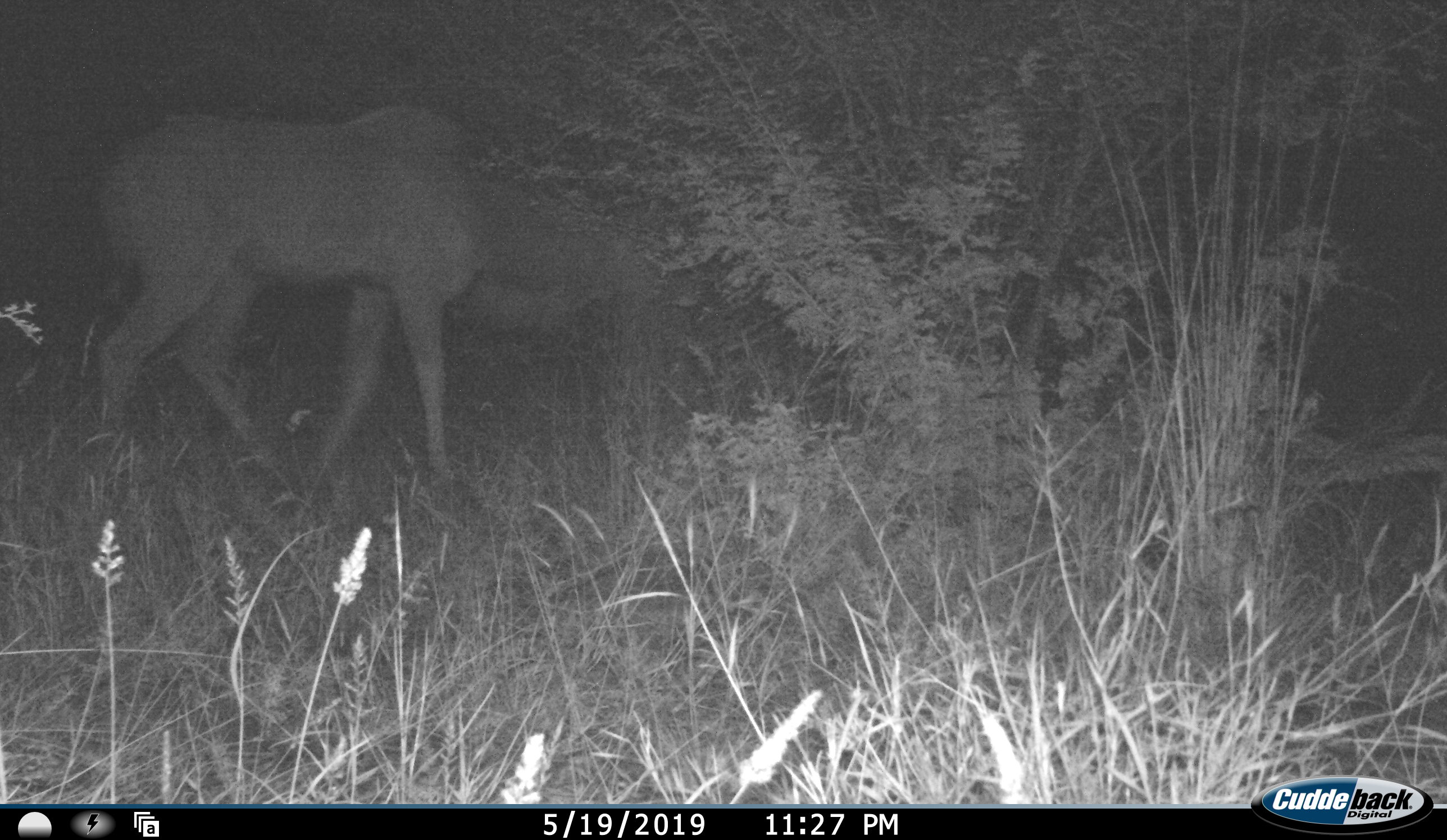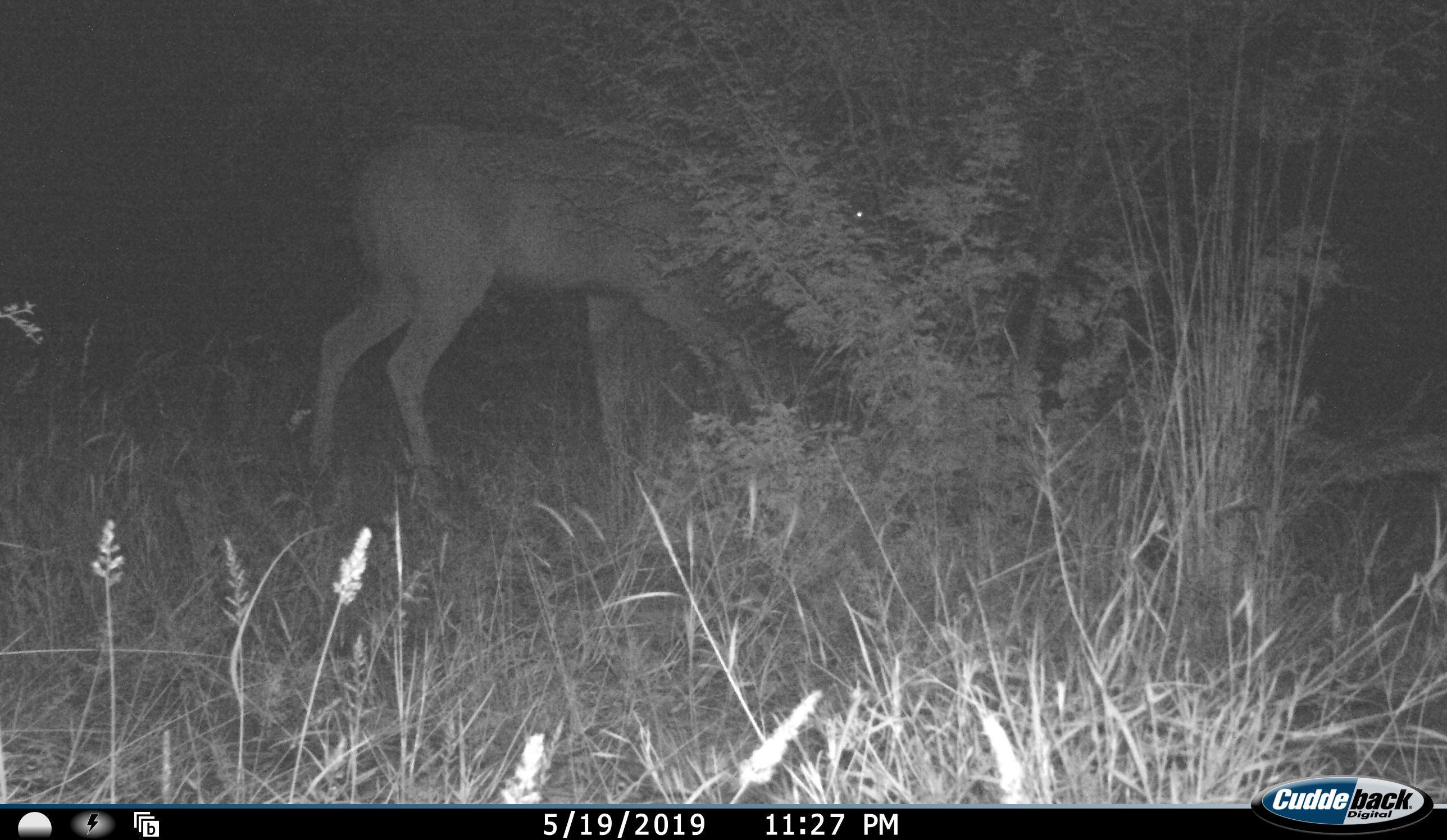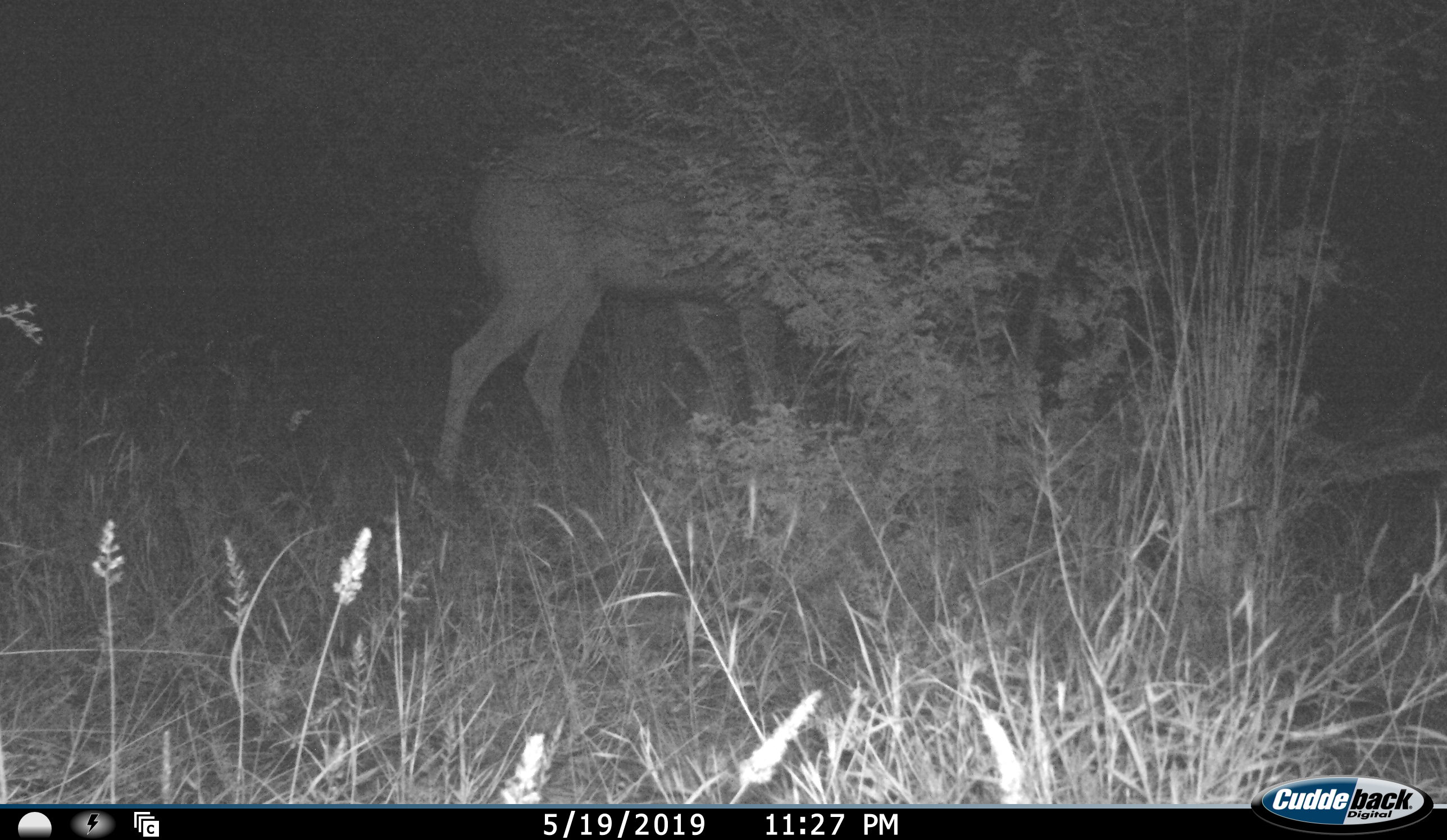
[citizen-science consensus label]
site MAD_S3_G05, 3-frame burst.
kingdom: Animalia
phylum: Chordata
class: Mammalia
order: Artiodactyla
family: Bovidae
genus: Tragelaphus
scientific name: Tragelaphus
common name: kudu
Kudu (Tragelaphus), count 1. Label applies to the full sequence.